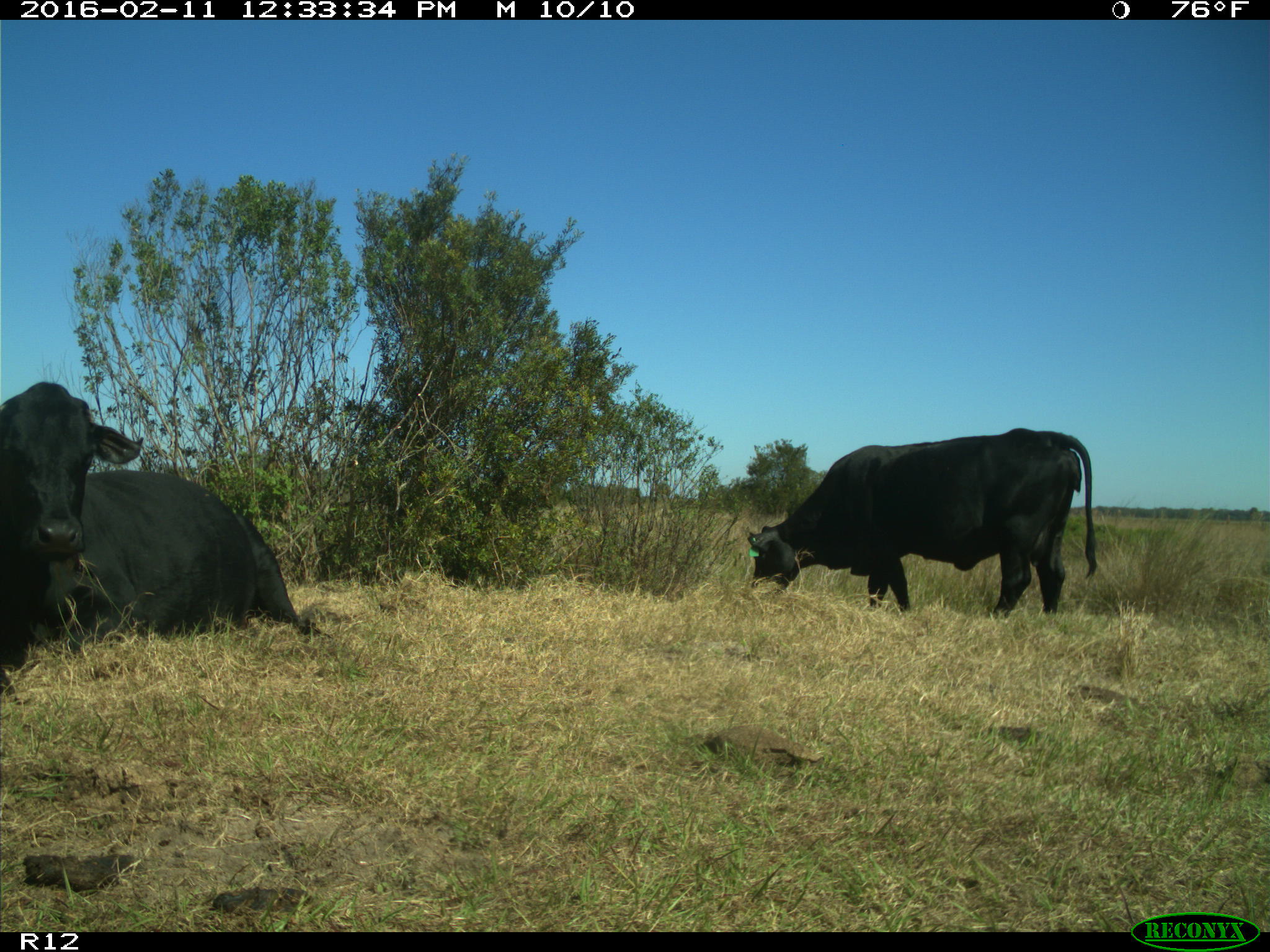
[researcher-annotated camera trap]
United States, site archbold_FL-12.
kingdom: Animalia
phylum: Chordata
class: Mammalia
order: Artiodactyla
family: Bovidae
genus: Bos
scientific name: Bos taurus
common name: domestic cow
Bos taurus (domestic cow).